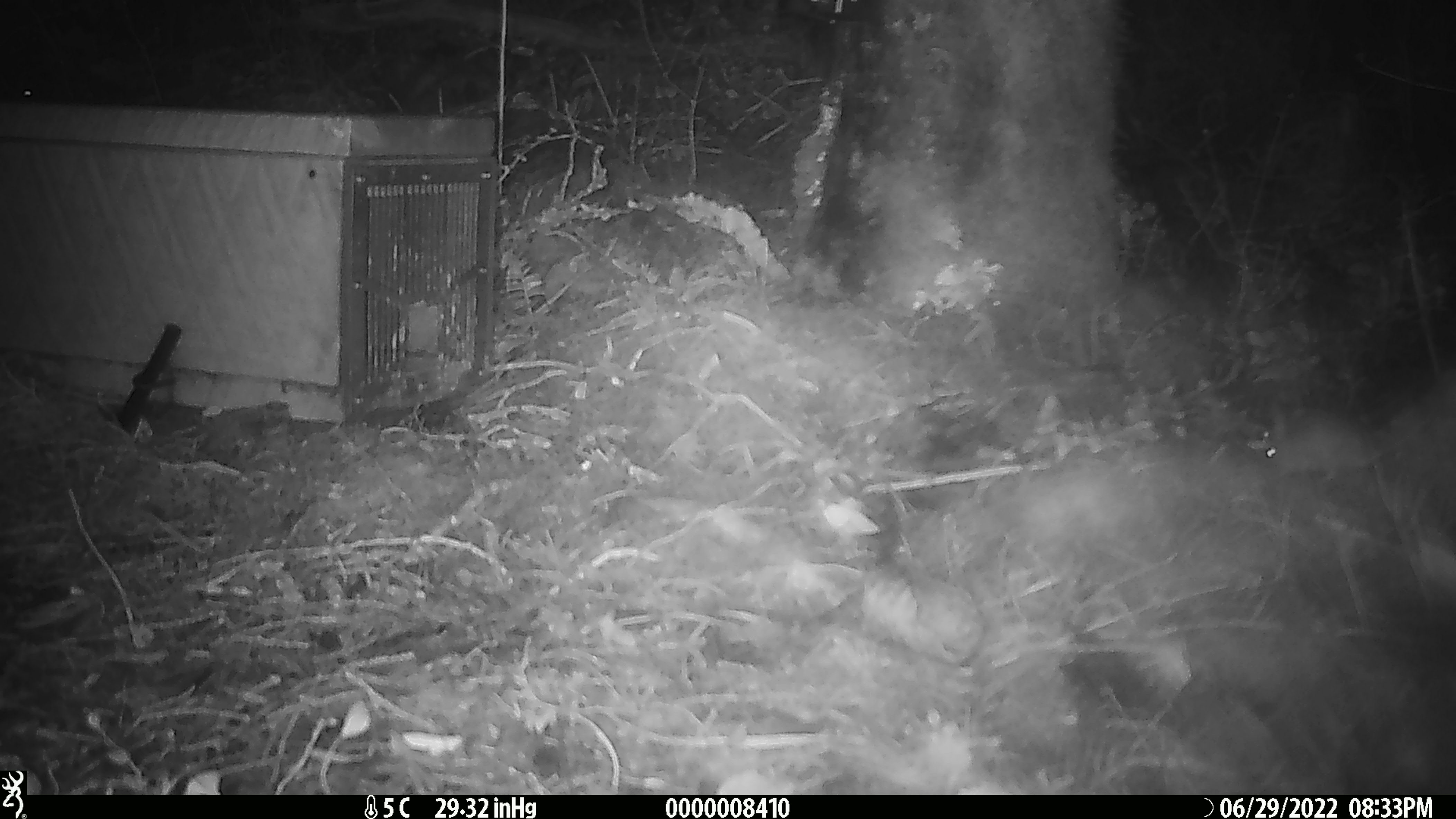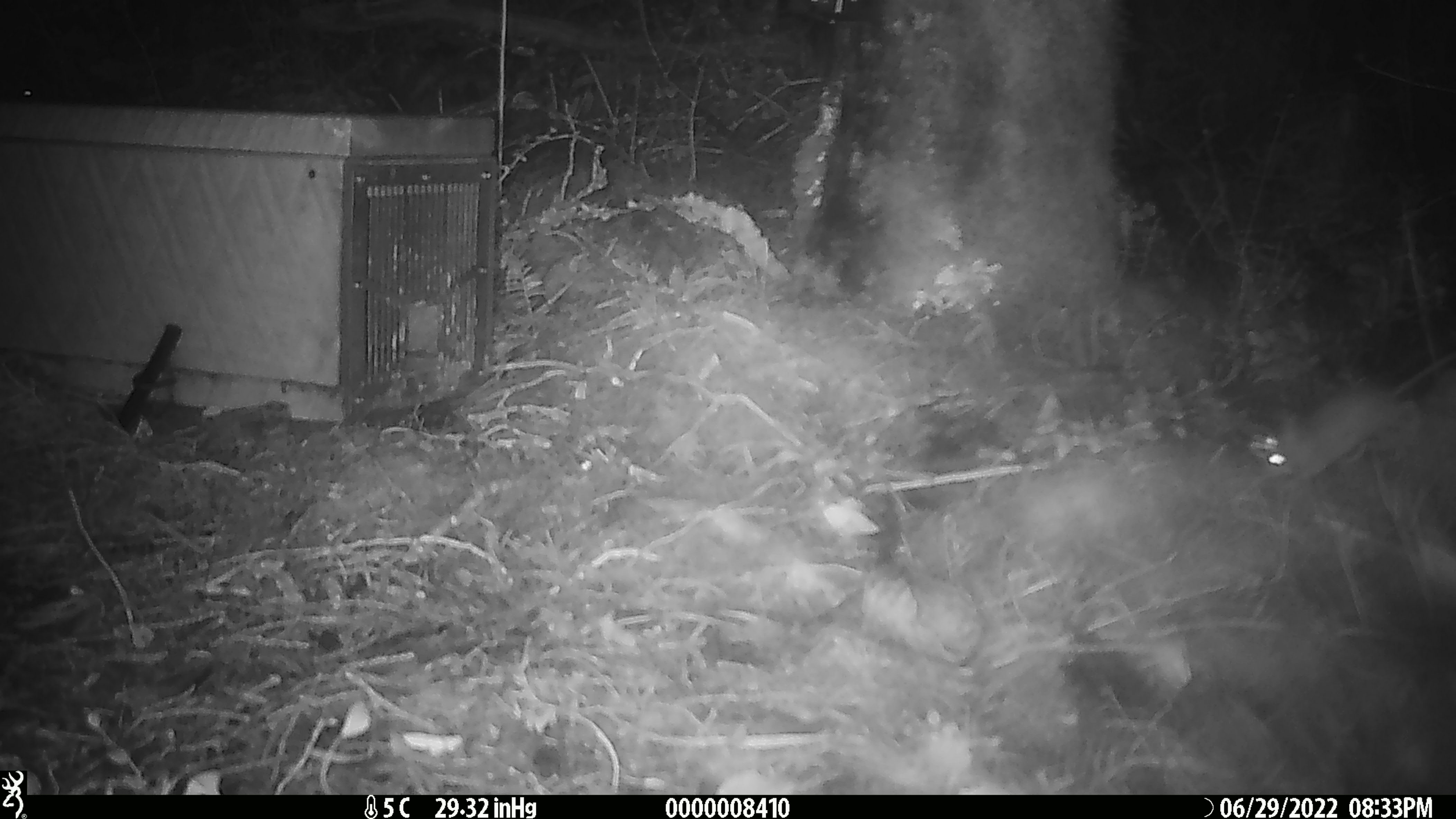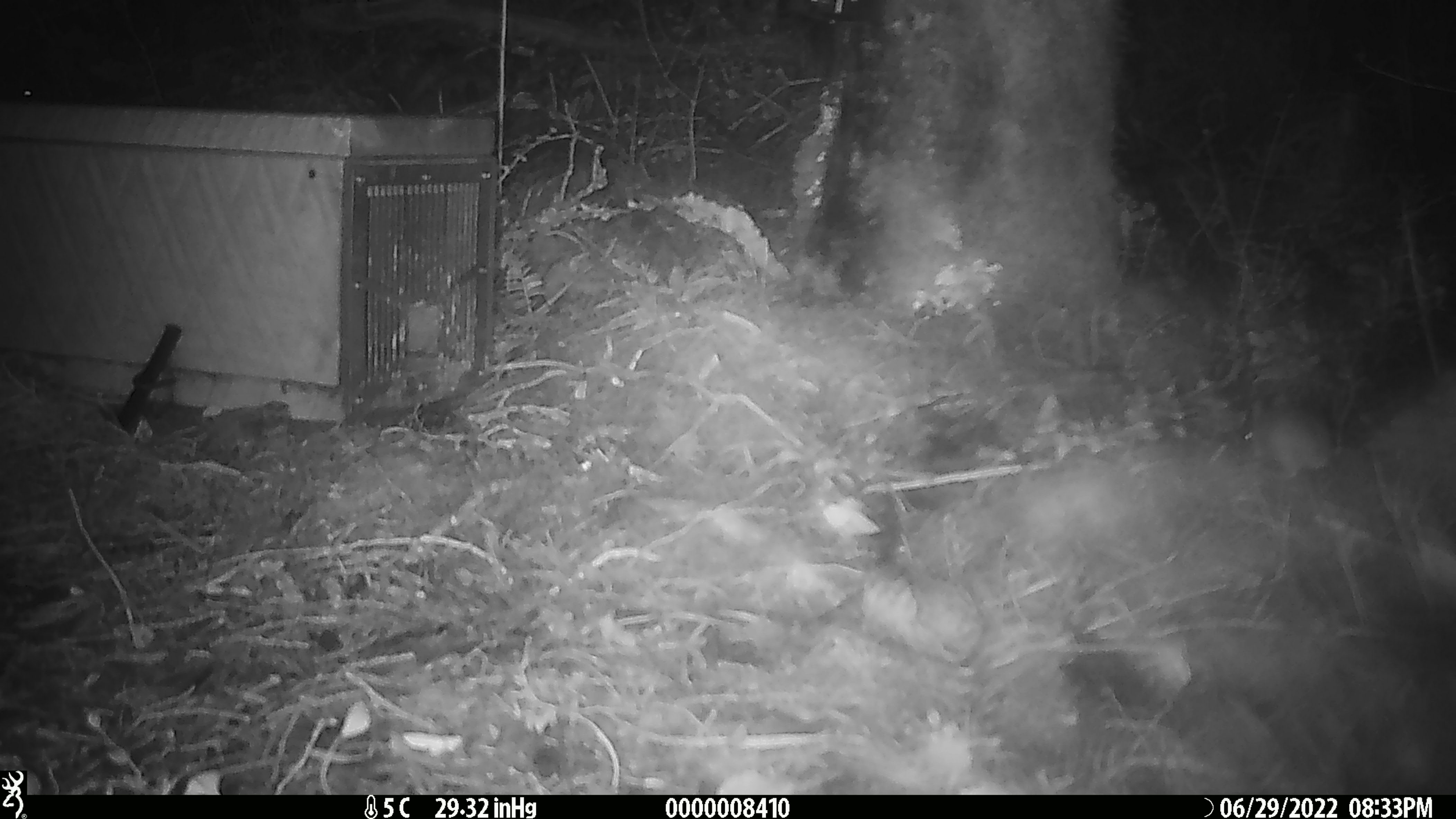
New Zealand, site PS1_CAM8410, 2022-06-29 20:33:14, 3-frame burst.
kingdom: Animalia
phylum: Chordata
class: Mammalia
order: Rodentia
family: Muridae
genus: Mus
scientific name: Mus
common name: mouse